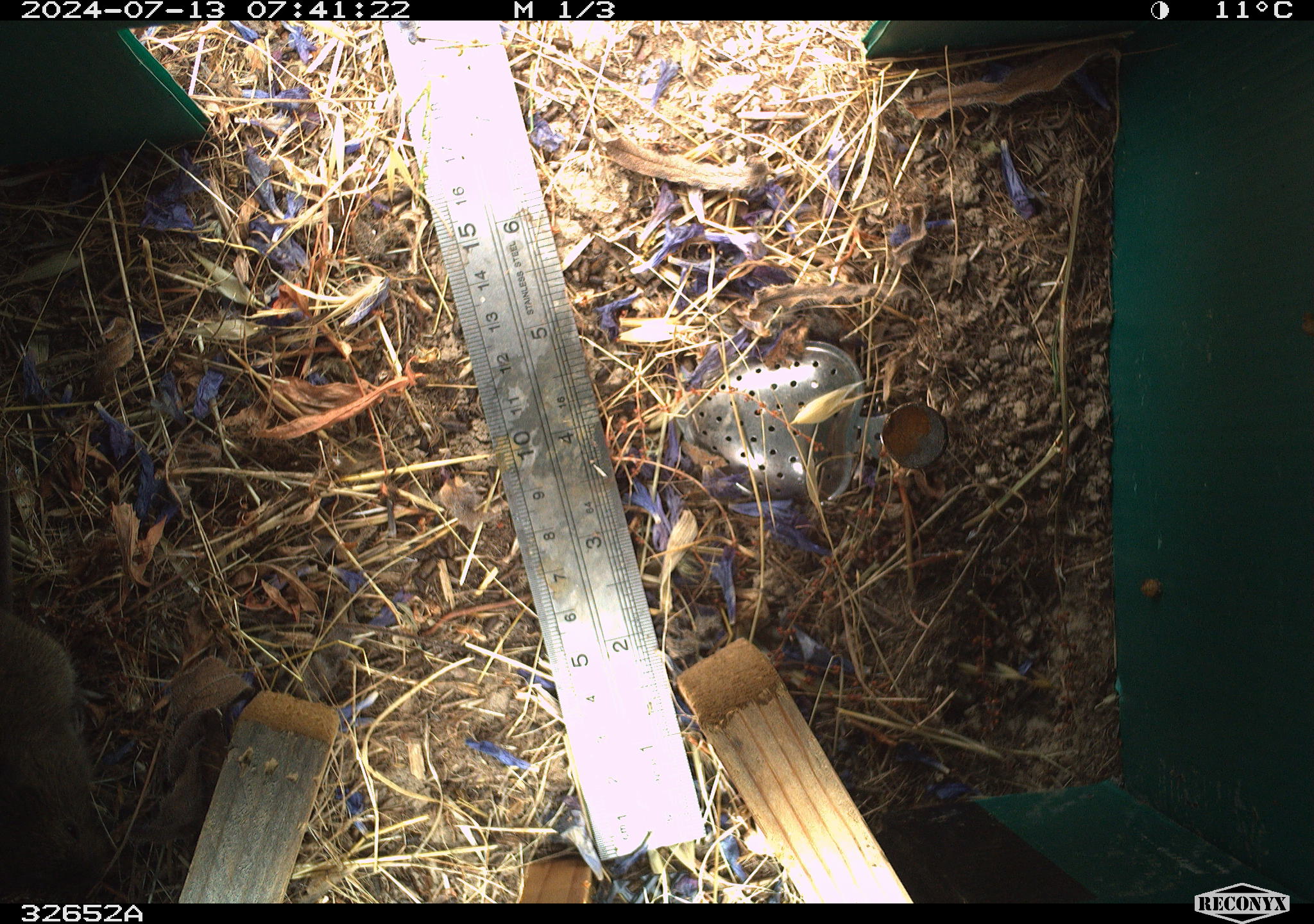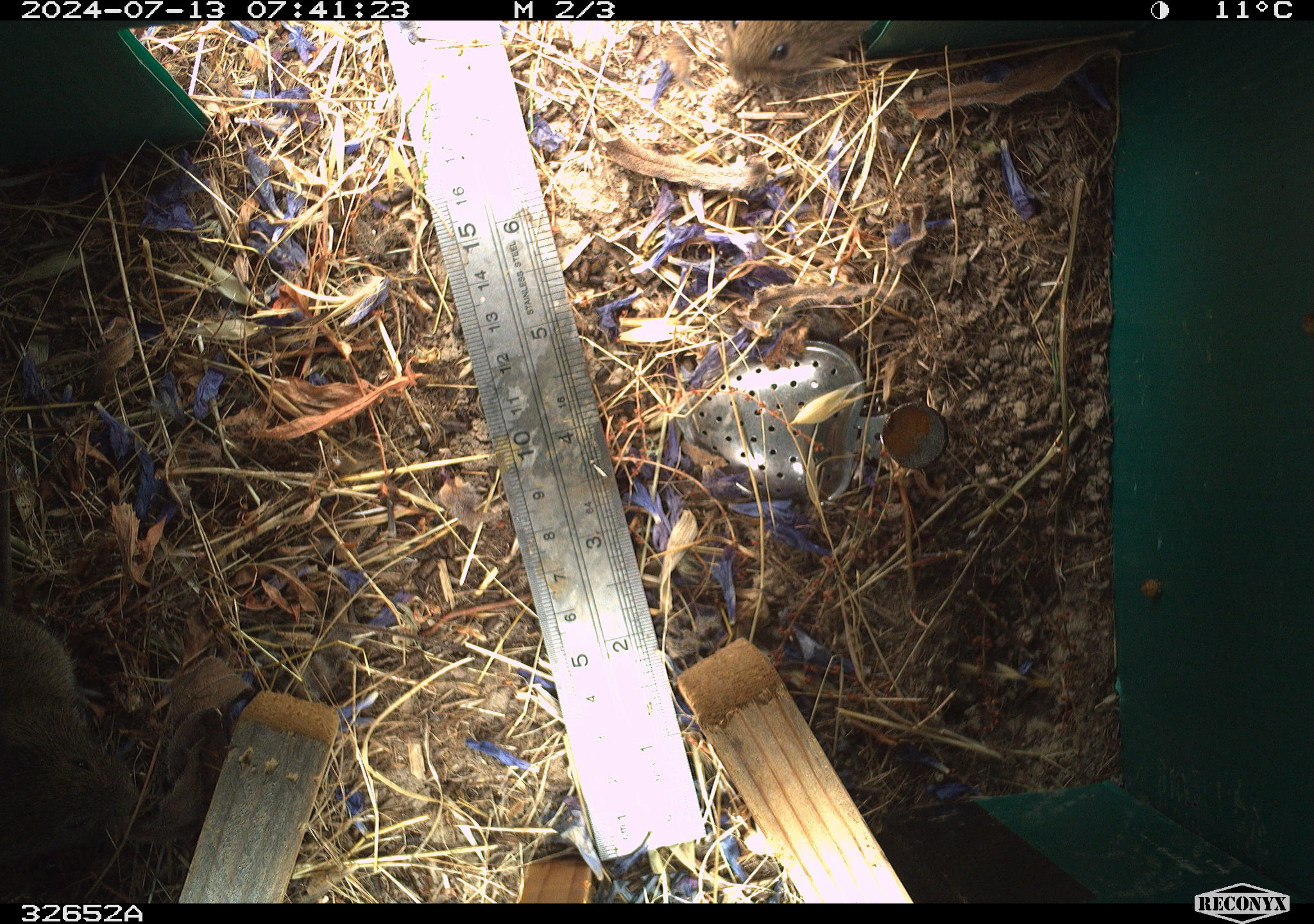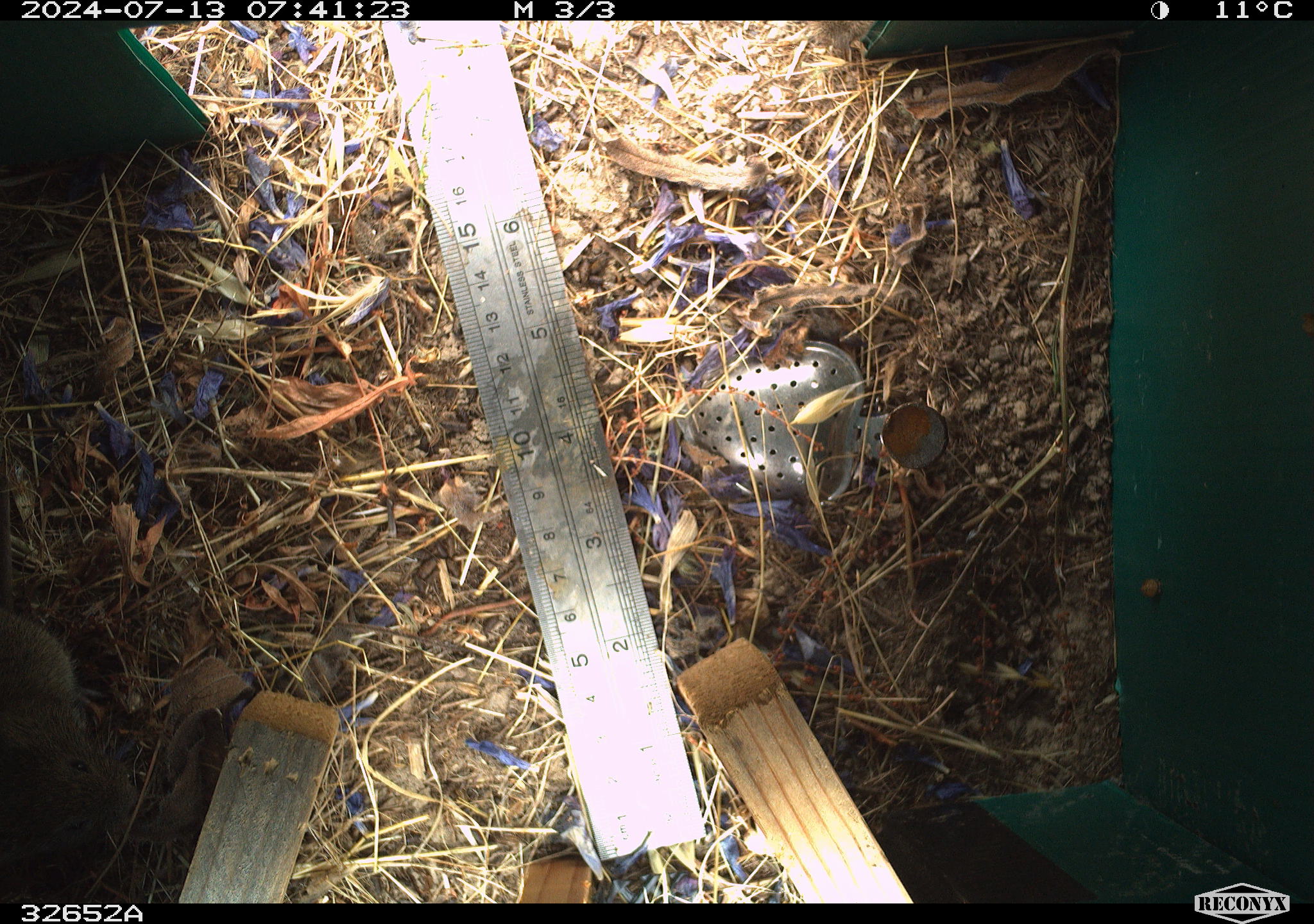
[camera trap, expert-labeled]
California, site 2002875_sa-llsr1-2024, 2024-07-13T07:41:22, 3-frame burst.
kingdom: Animalia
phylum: Chordata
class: Mammalia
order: Rodentia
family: Cricetidae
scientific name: Arvicolinae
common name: voles, lemmings, and muskrats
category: arvicolinae subfamily